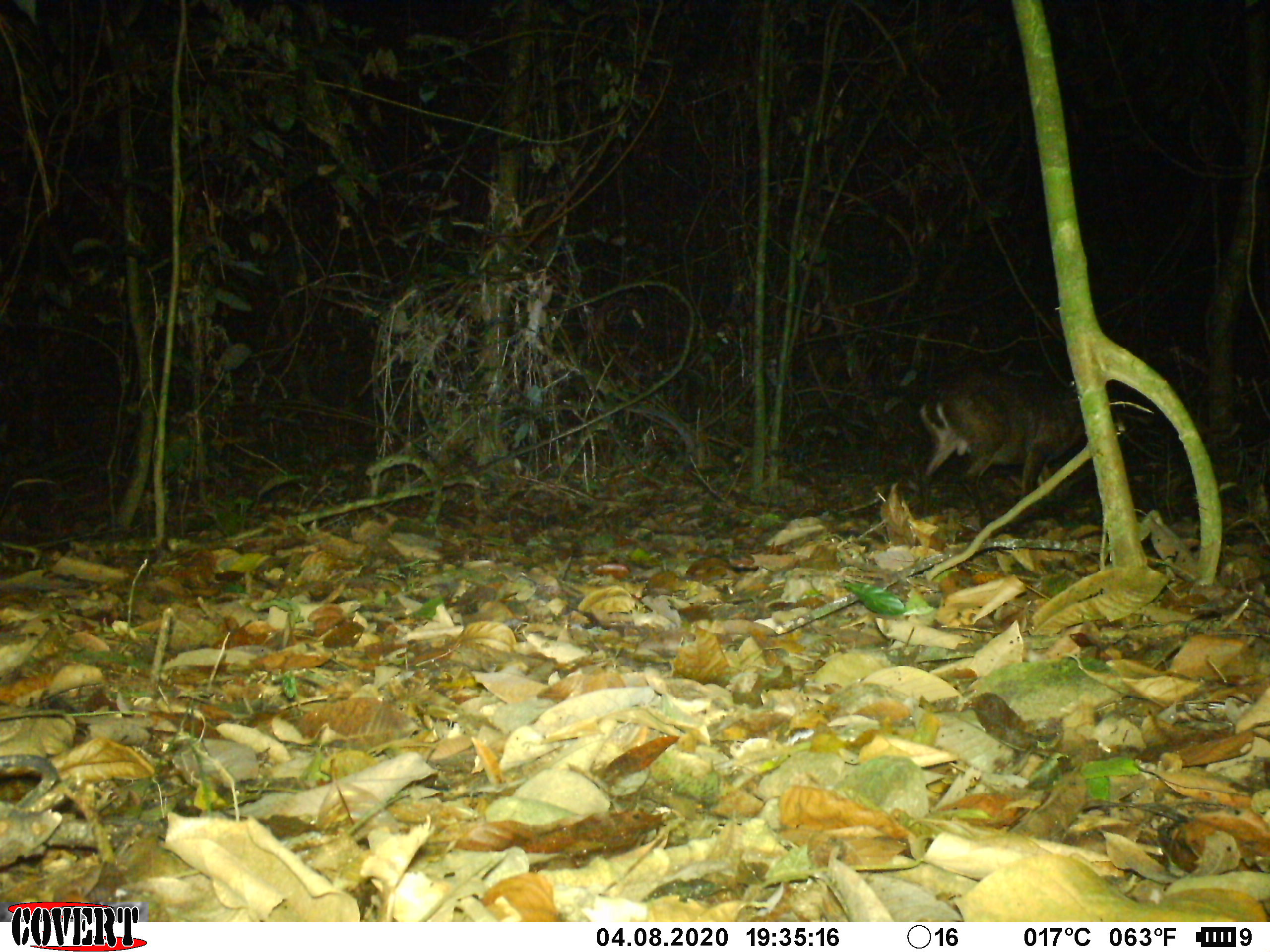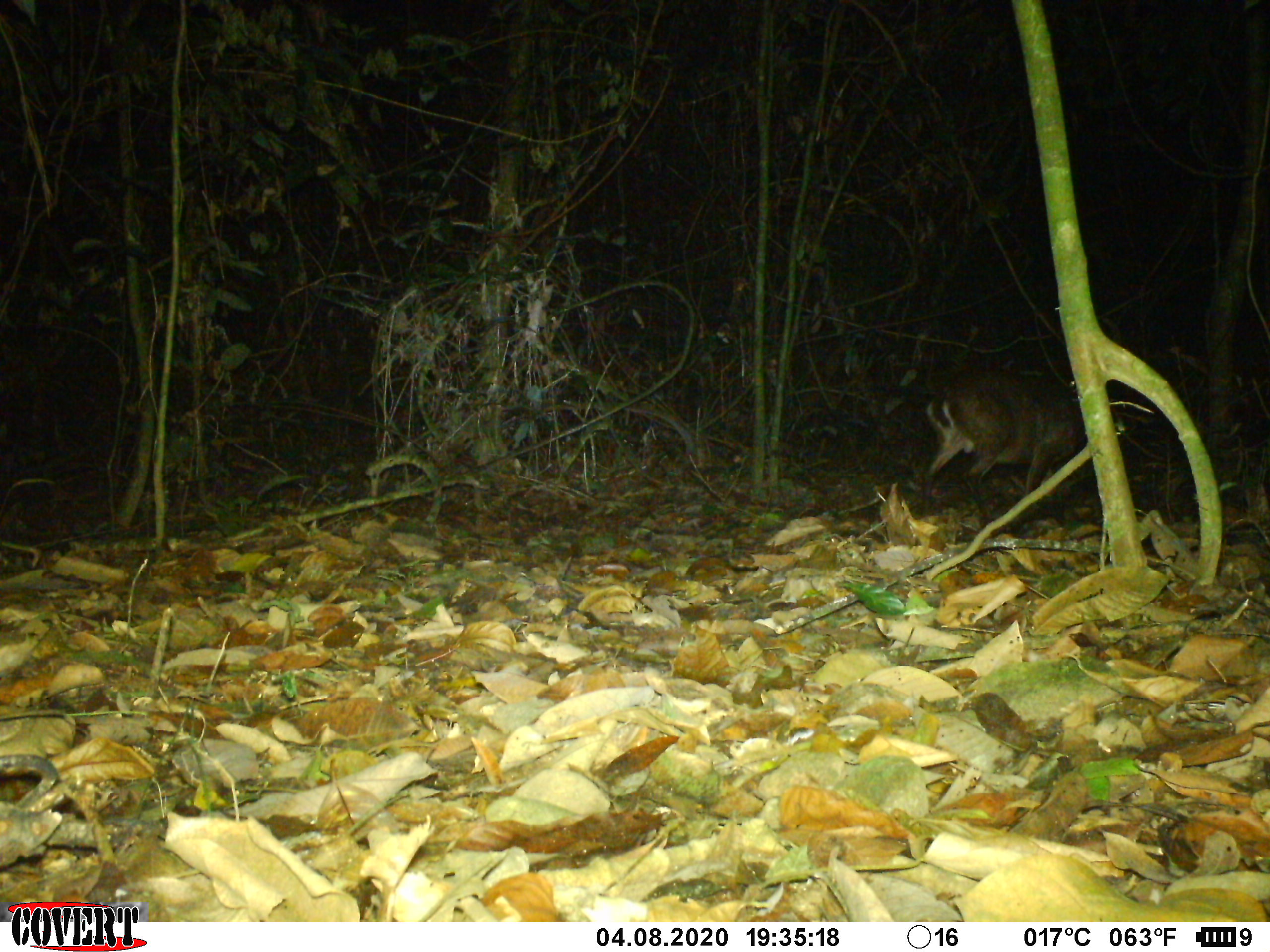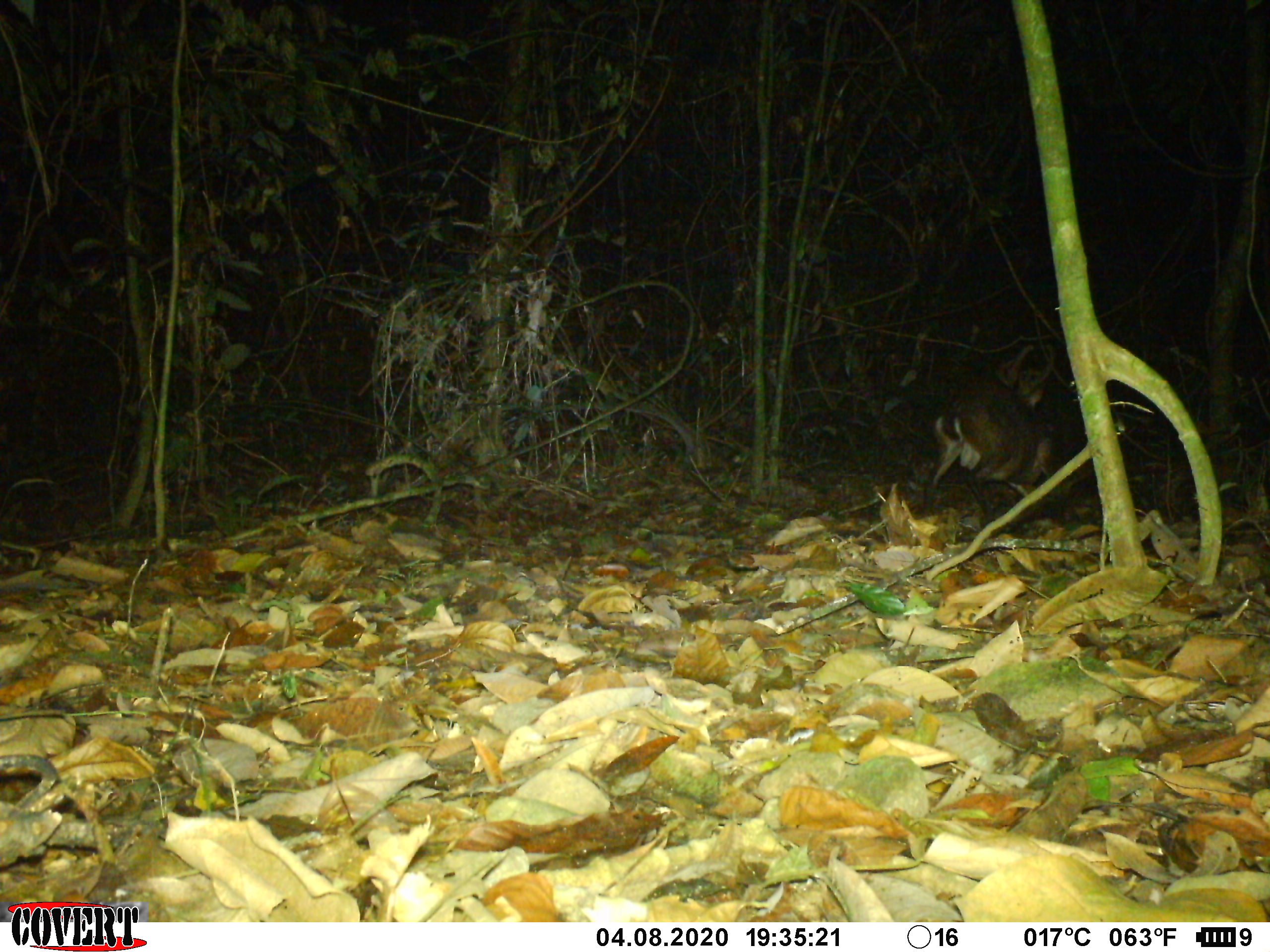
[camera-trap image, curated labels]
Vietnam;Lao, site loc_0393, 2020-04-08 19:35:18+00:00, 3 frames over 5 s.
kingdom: Animalia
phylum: Chordata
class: Mammalia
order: Artiodactyla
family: Cervidae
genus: Muntiacus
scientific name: Muntiacus vuquangensis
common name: large-antlered muntjac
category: large antlered muntjac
Large antlered muntjac (large-antlered muntjac) (Muntiacus vuquangensis). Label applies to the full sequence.